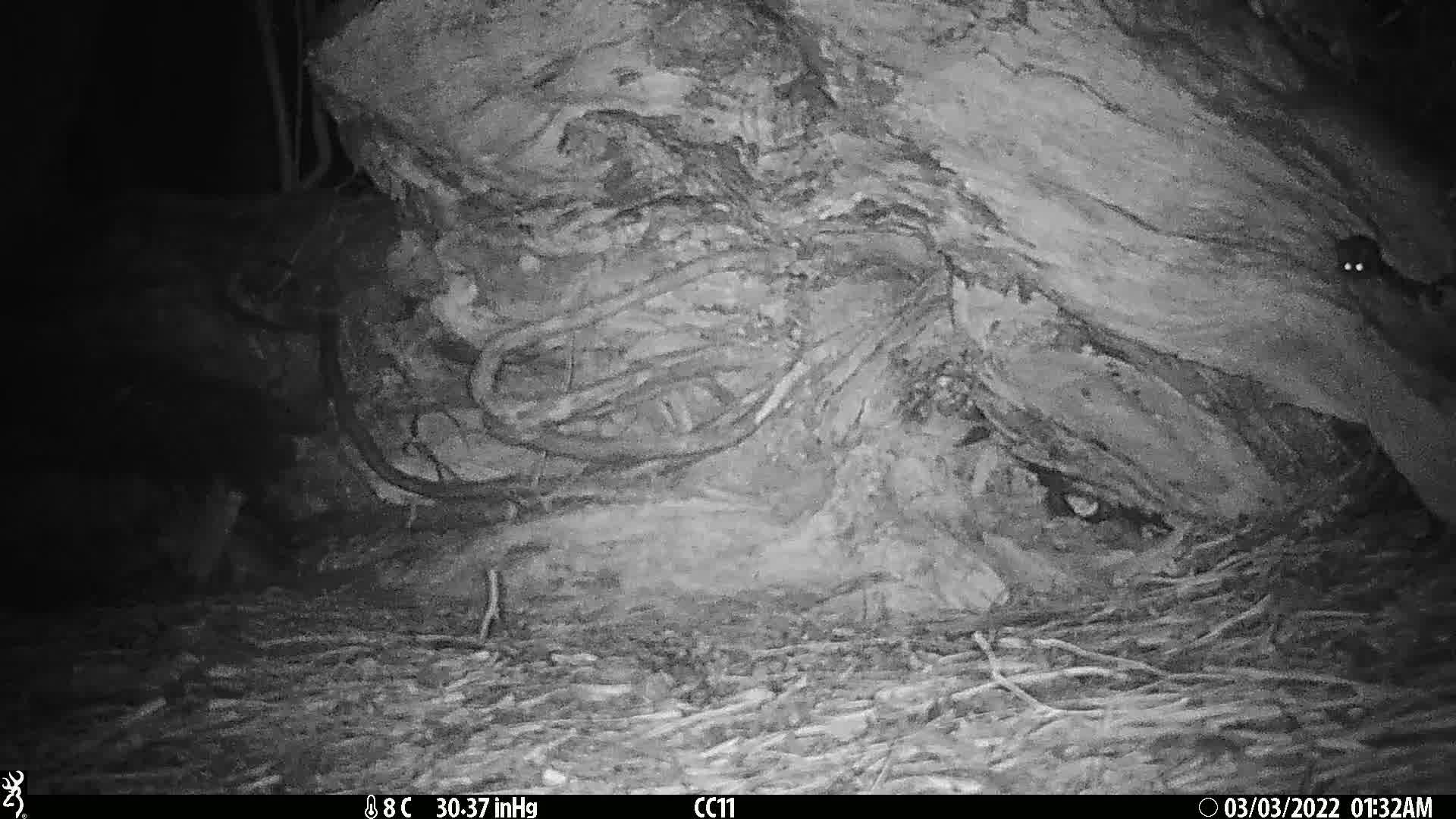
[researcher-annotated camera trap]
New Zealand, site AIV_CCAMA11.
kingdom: Animalia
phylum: Chordata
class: Mammalia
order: Rodentia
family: Muridae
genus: Mus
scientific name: Mus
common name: mouse